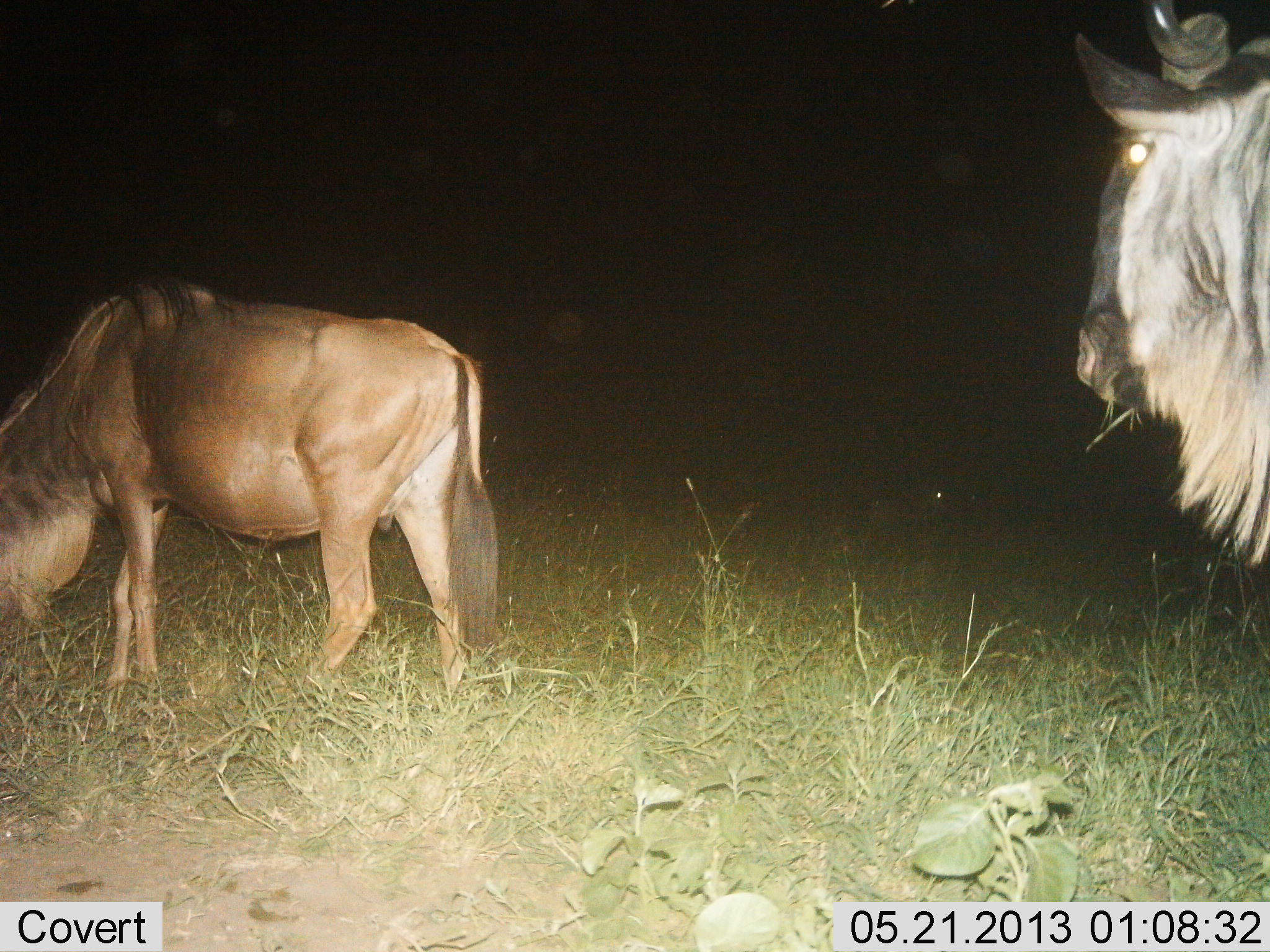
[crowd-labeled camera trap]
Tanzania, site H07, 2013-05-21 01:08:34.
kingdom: Animalia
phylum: Chordata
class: Mammalia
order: Artiodactyla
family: Bovidae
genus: Connochaetes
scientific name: Connochaetes taurinus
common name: blue wildebeest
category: wildebeest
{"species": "wildebeest (blue wildebeest) (Connochaetes taurinus)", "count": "2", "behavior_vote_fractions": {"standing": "59%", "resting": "0%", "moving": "17%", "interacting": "0%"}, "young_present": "3%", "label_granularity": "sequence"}